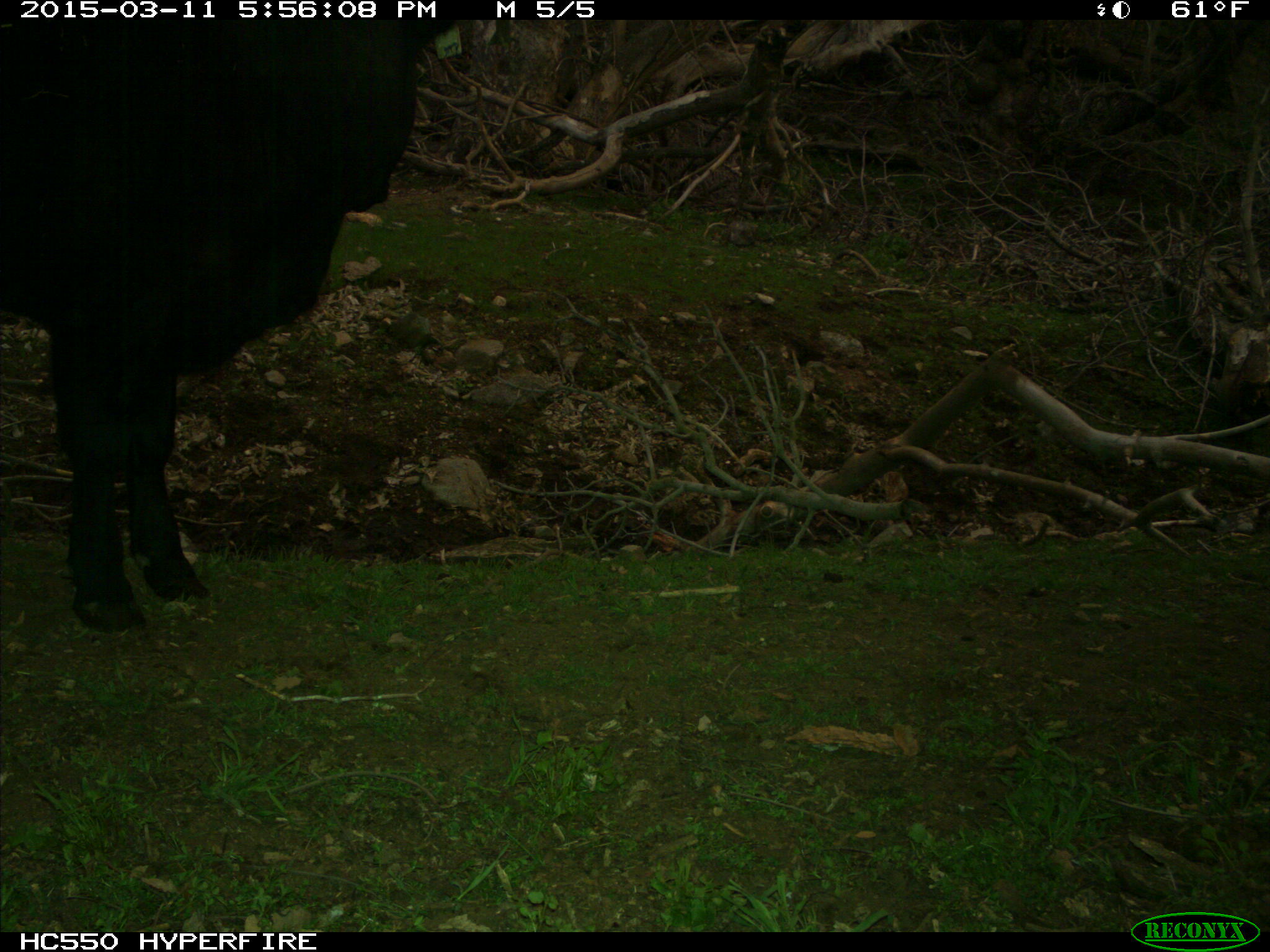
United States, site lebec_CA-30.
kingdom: Animalia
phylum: Chordata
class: Mammalia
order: Artiodactyla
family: Bovidae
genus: Bos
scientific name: Bos taurus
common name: domestic cow